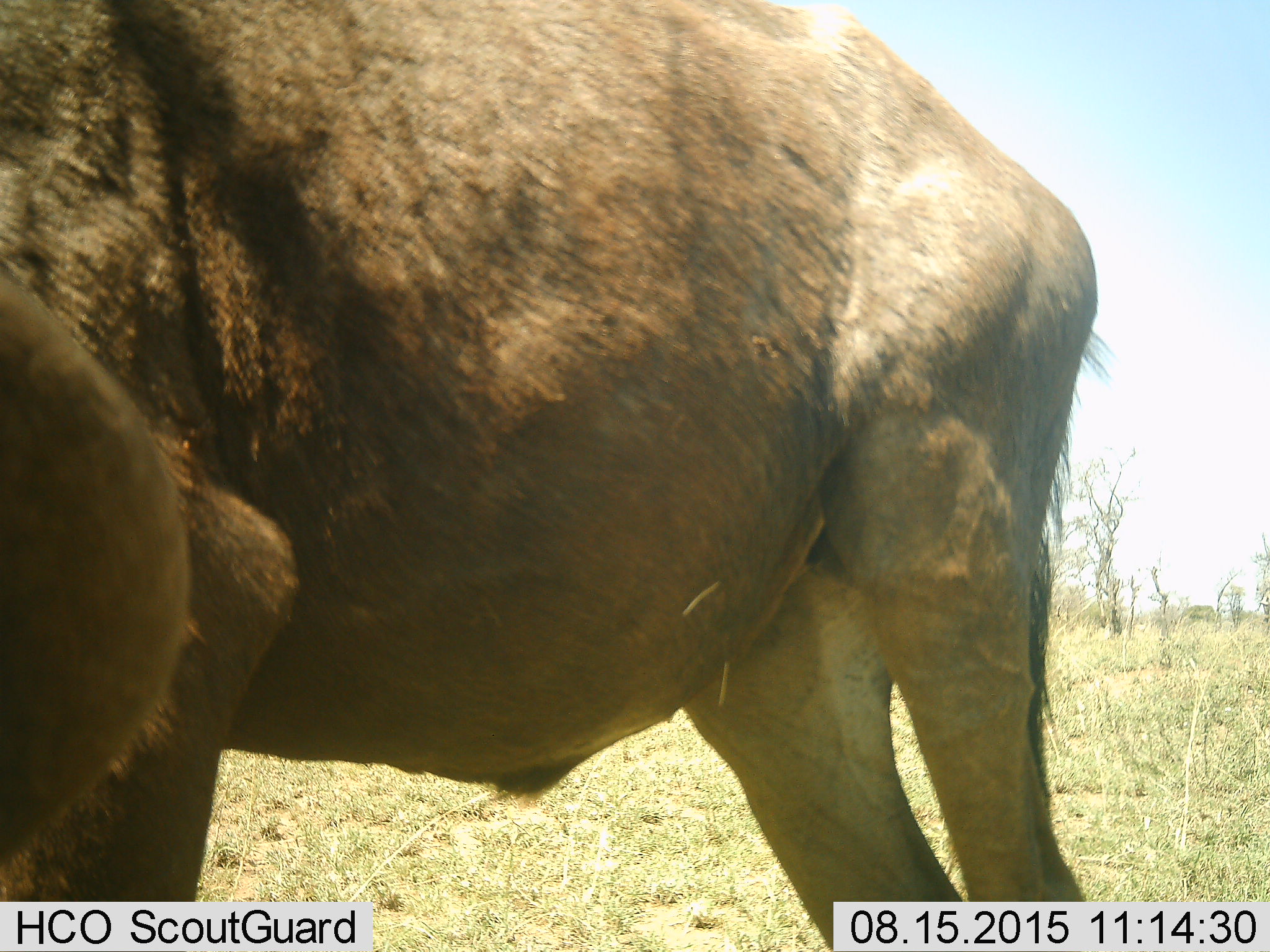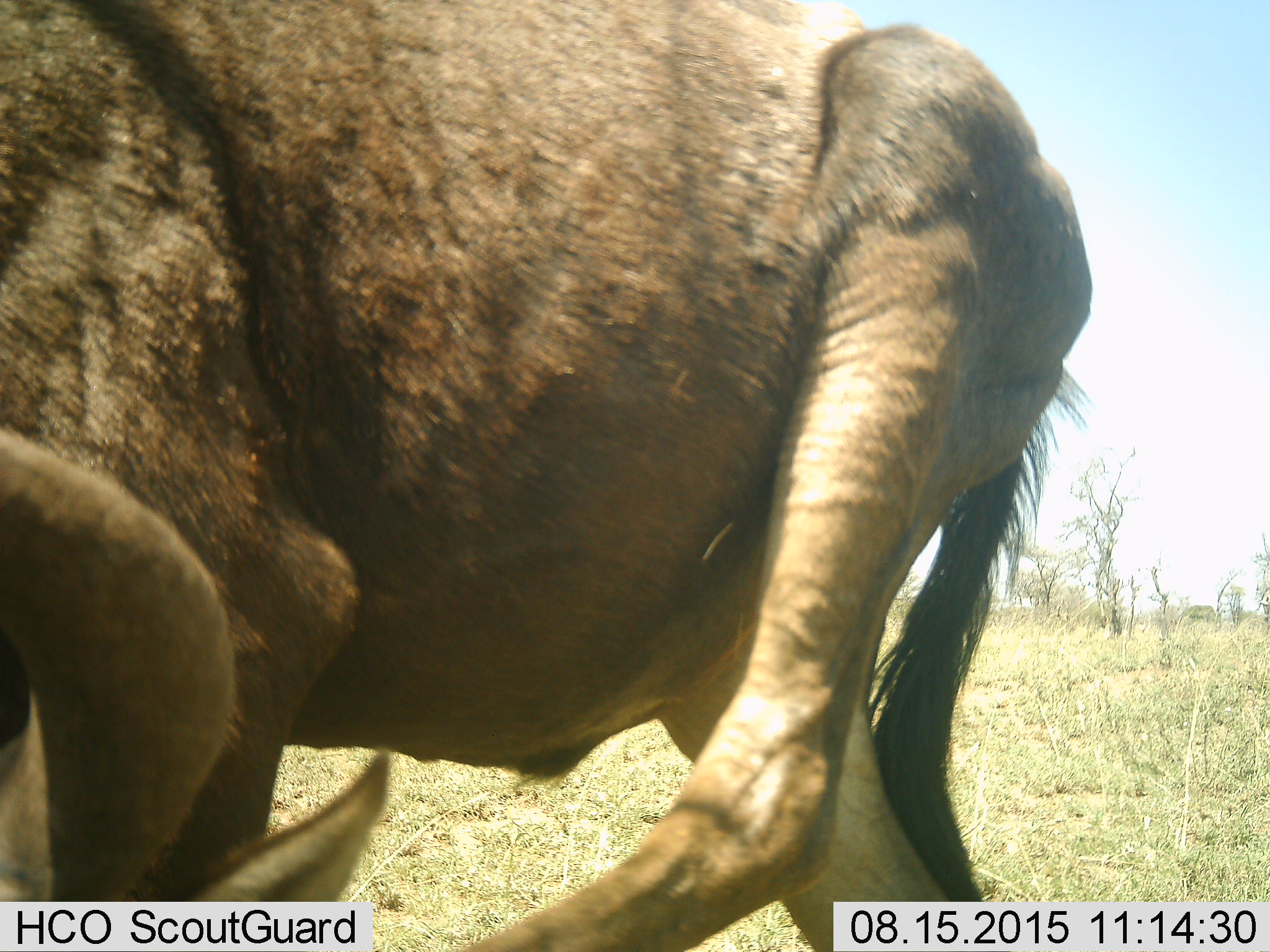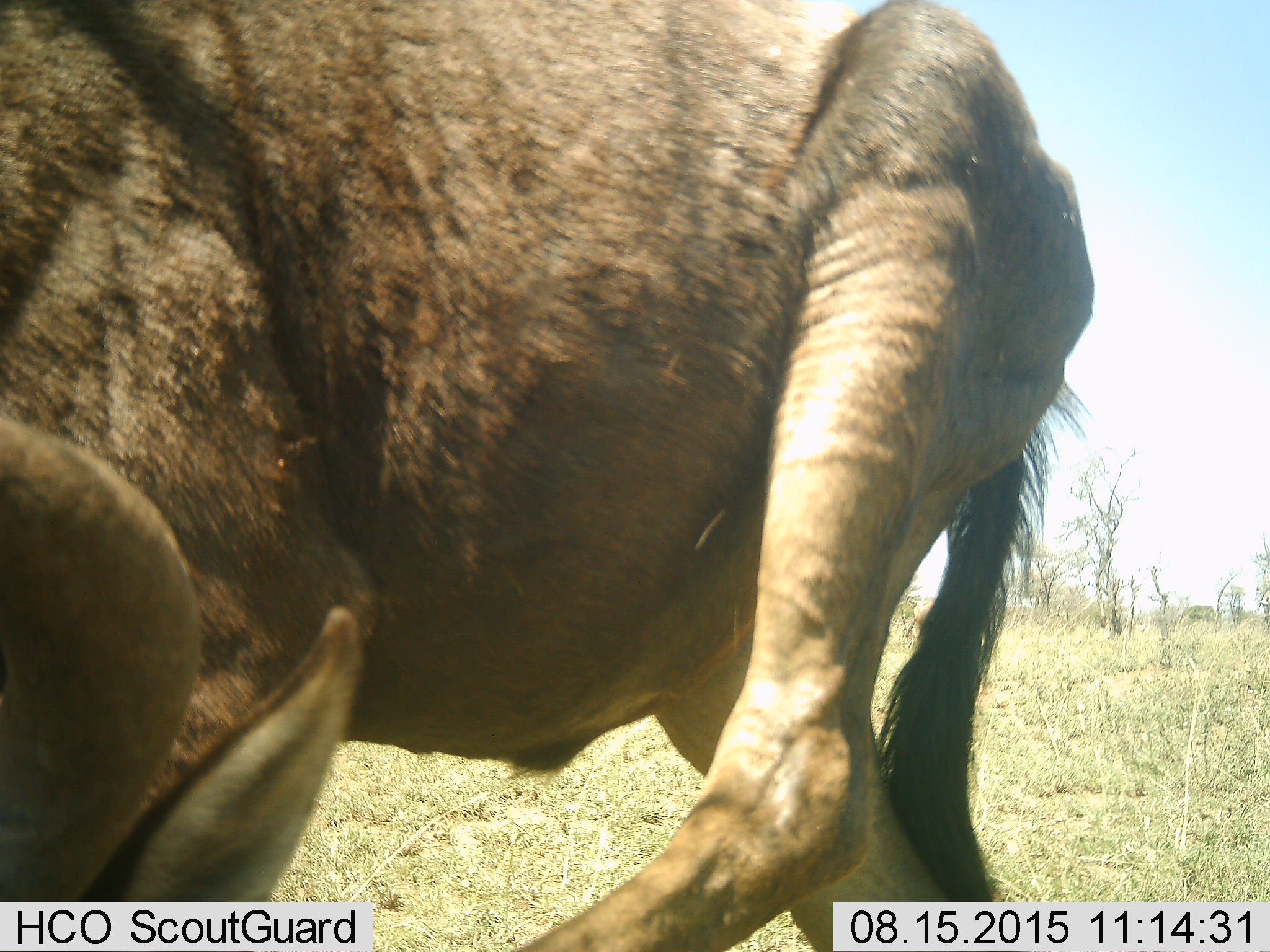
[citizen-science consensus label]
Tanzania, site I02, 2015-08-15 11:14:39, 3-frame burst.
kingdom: Animalia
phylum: Chordata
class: Mammalia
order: Artiodactyla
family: Bovidae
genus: Connochaetes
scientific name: Connochaetes taurinus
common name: blue wildebeest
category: wildebeest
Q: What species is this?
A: Wildebeest (blue wildebeest) (Connochaetes taurinus).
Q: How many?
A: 1.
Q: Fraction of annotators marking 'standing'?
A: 86%.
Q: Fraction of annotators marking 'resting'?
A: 0%.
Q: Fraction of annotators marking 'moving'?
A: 14%.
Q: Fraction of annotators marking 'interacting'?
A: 0%.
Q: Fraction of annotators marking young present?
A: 0%.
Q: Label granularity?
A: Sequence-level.